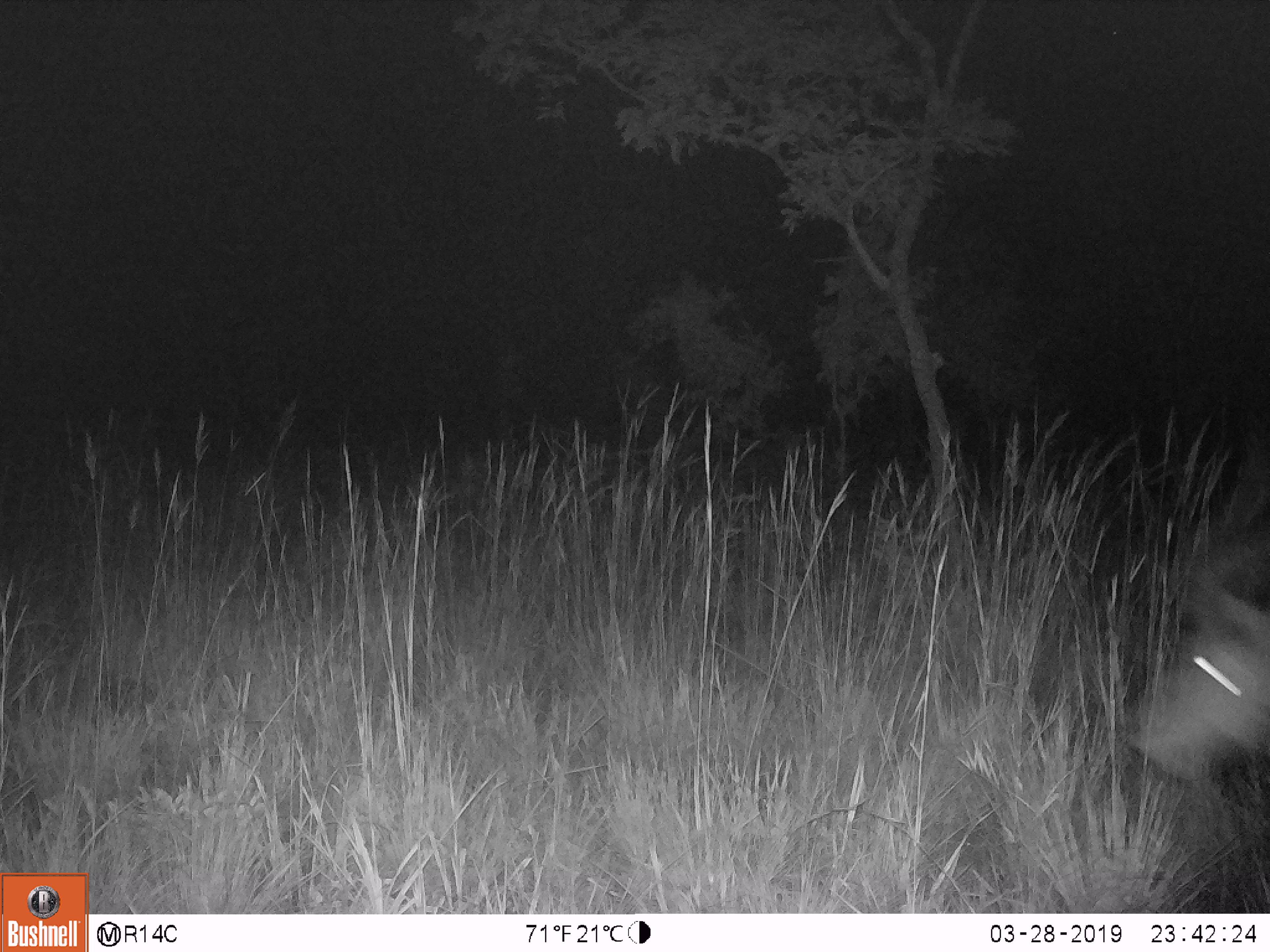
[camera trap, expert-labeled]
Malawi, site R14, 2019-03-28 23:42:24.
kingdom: Animalia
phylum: Chordata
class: Mammalia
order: Artiodactyla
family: Bovidae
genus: Tragelaphus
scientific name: Tragelaphus strepsiceros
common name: greater kudu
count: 1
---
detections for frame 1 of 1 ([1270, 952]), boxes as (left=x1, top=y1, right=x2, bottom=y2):
greater kudu: (left=1108, top=455, right=1270, bottom=785)